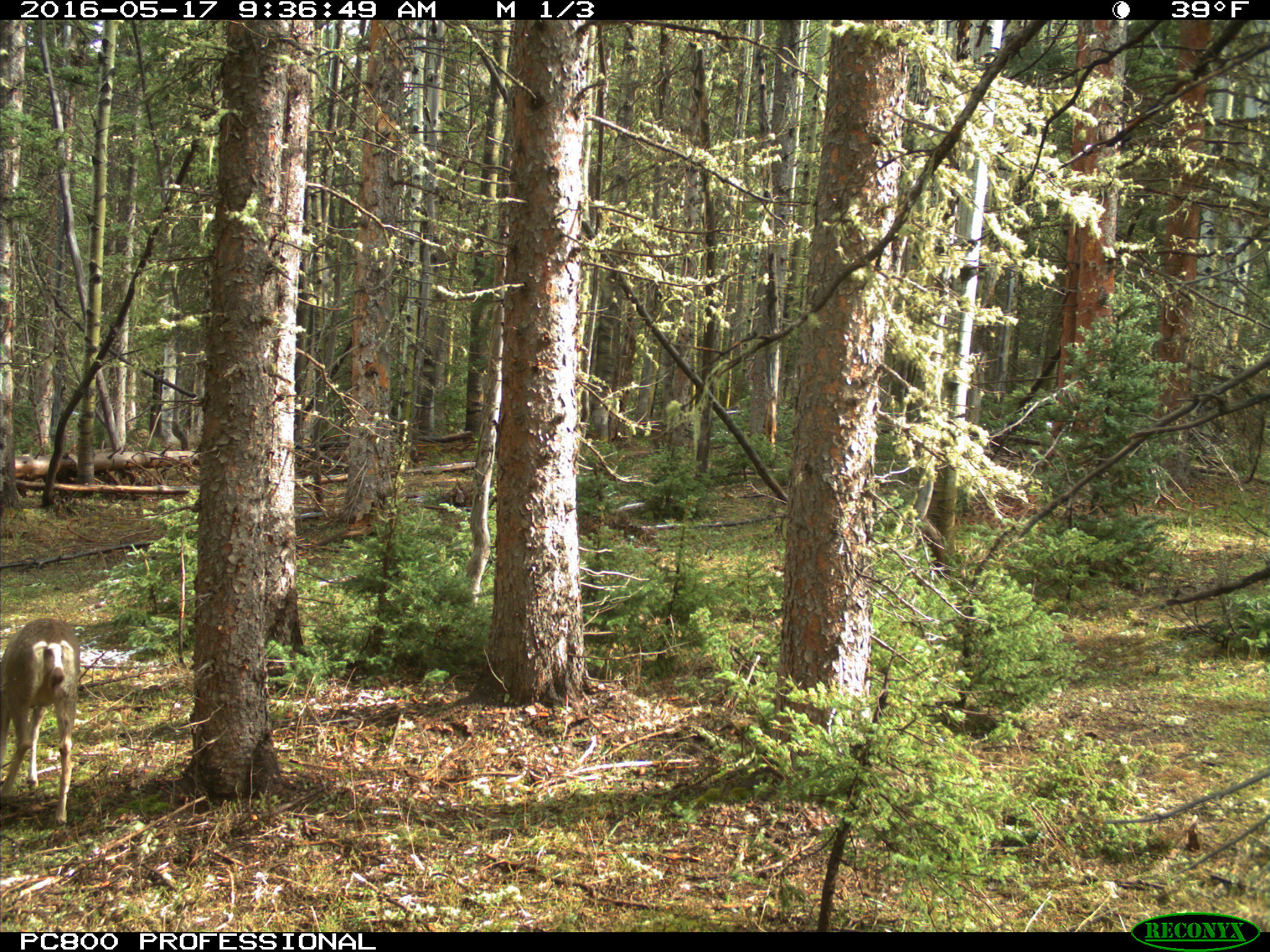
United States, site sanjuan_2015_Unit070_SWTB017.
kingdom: Animalia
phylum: Chordata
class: Mammalia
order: Artiodactyla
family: Cervidae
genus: Odocoileus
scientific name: Odocoileus hemionus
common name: mule deer